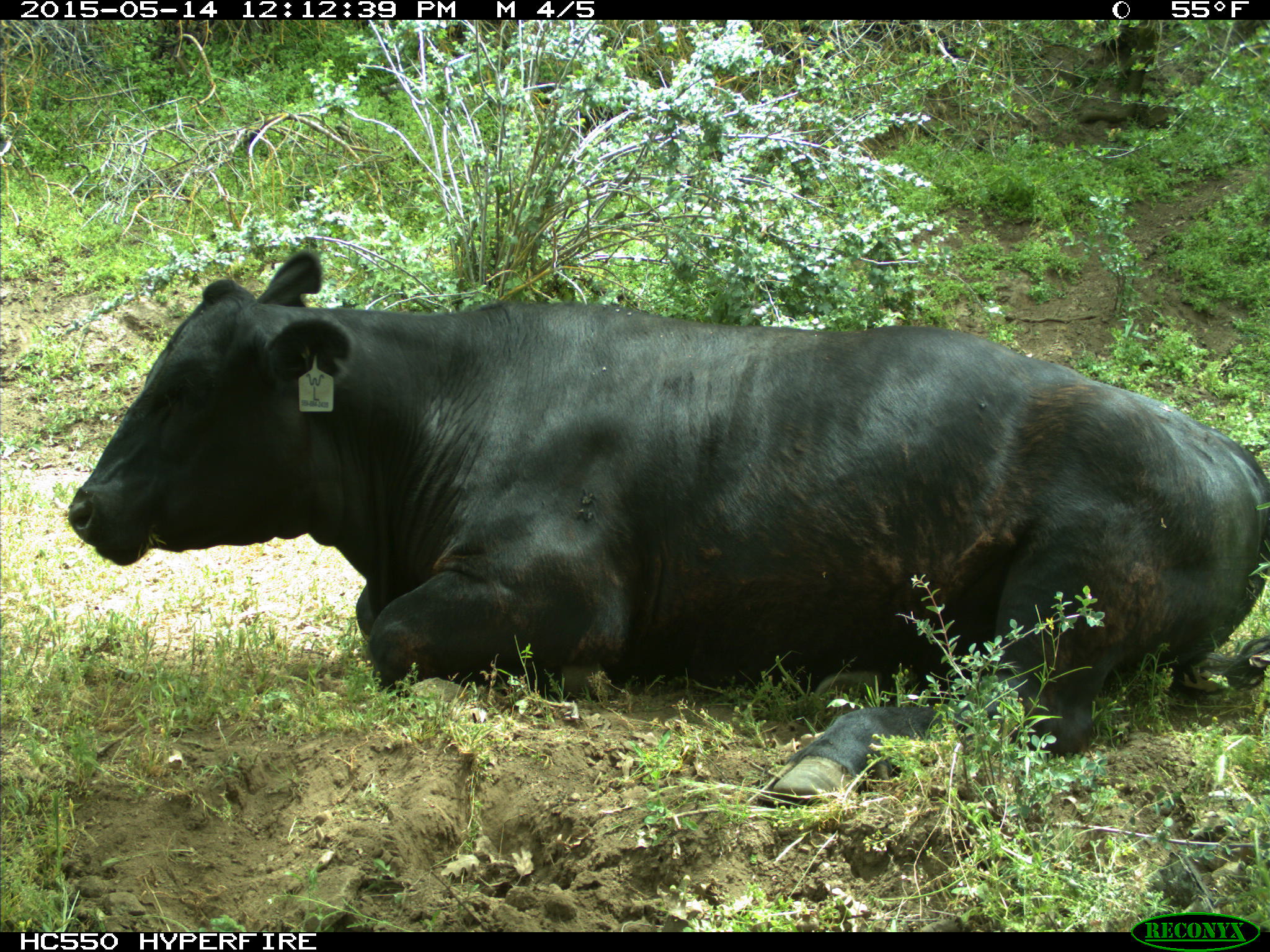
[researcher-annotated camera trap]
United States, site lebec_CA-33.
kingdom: Animalia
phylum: Chordata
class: Mammalia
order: Artiodactyla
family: Bovidae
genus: Bos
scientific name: Bos taurus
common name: domestic cow